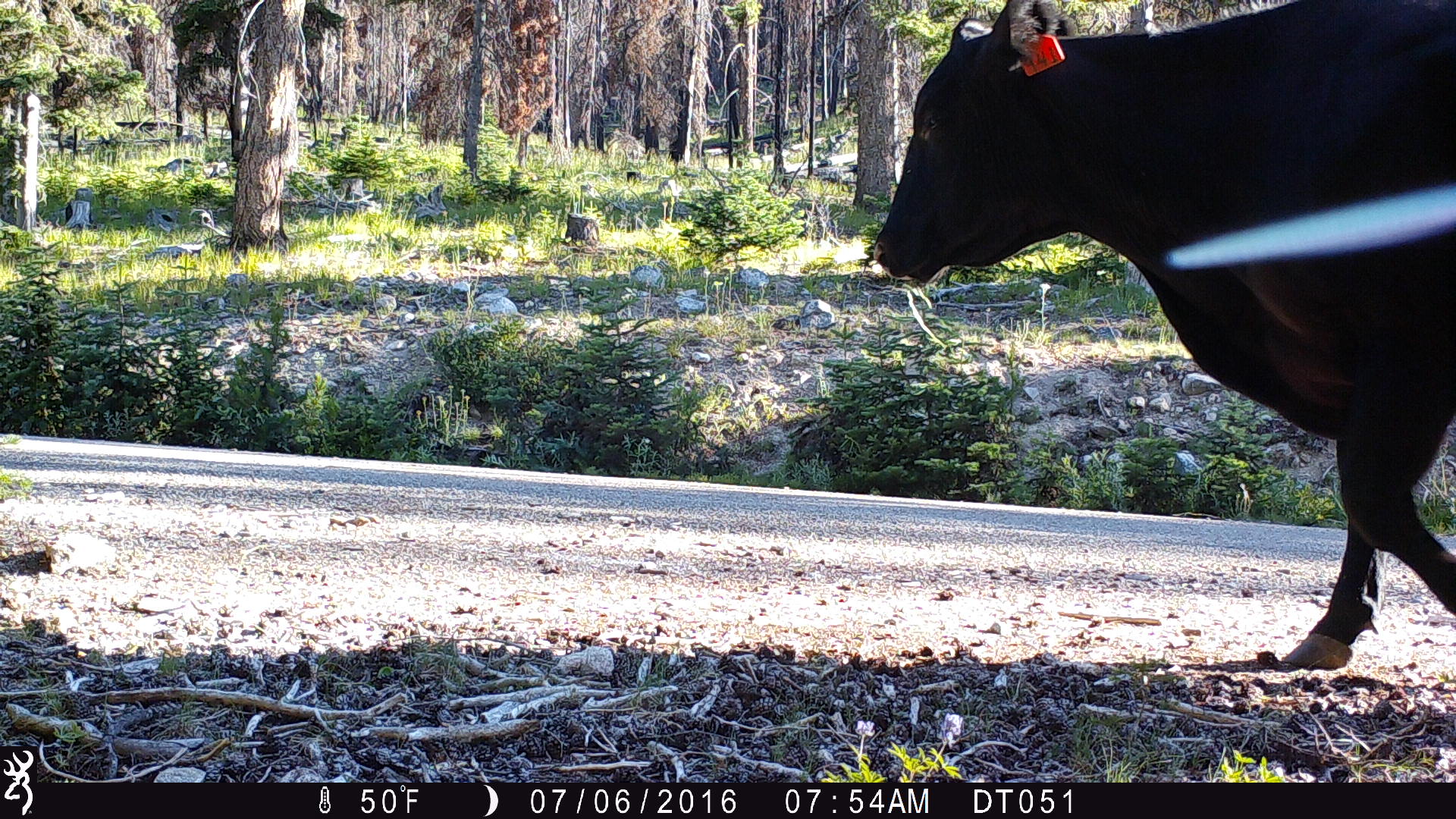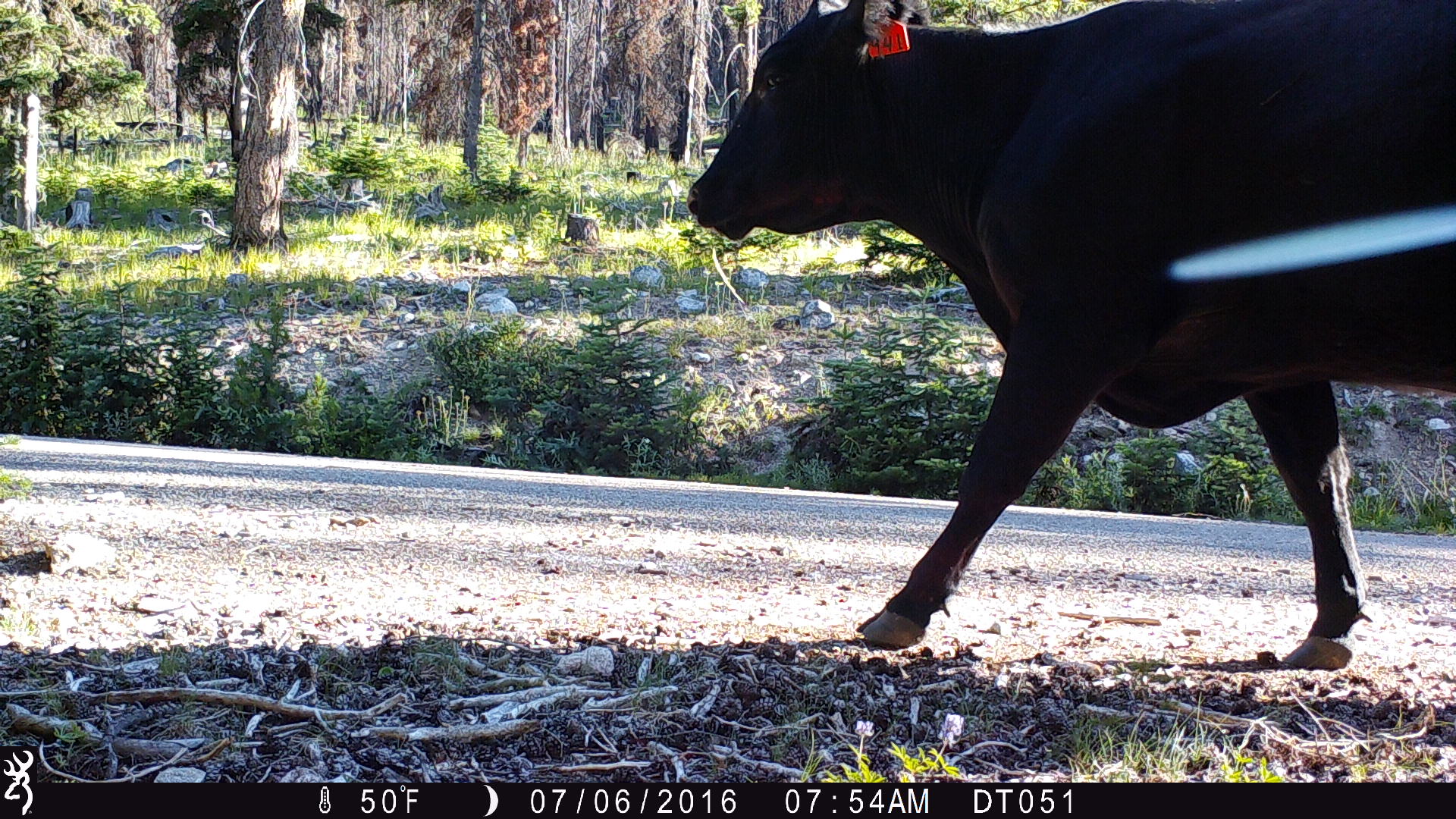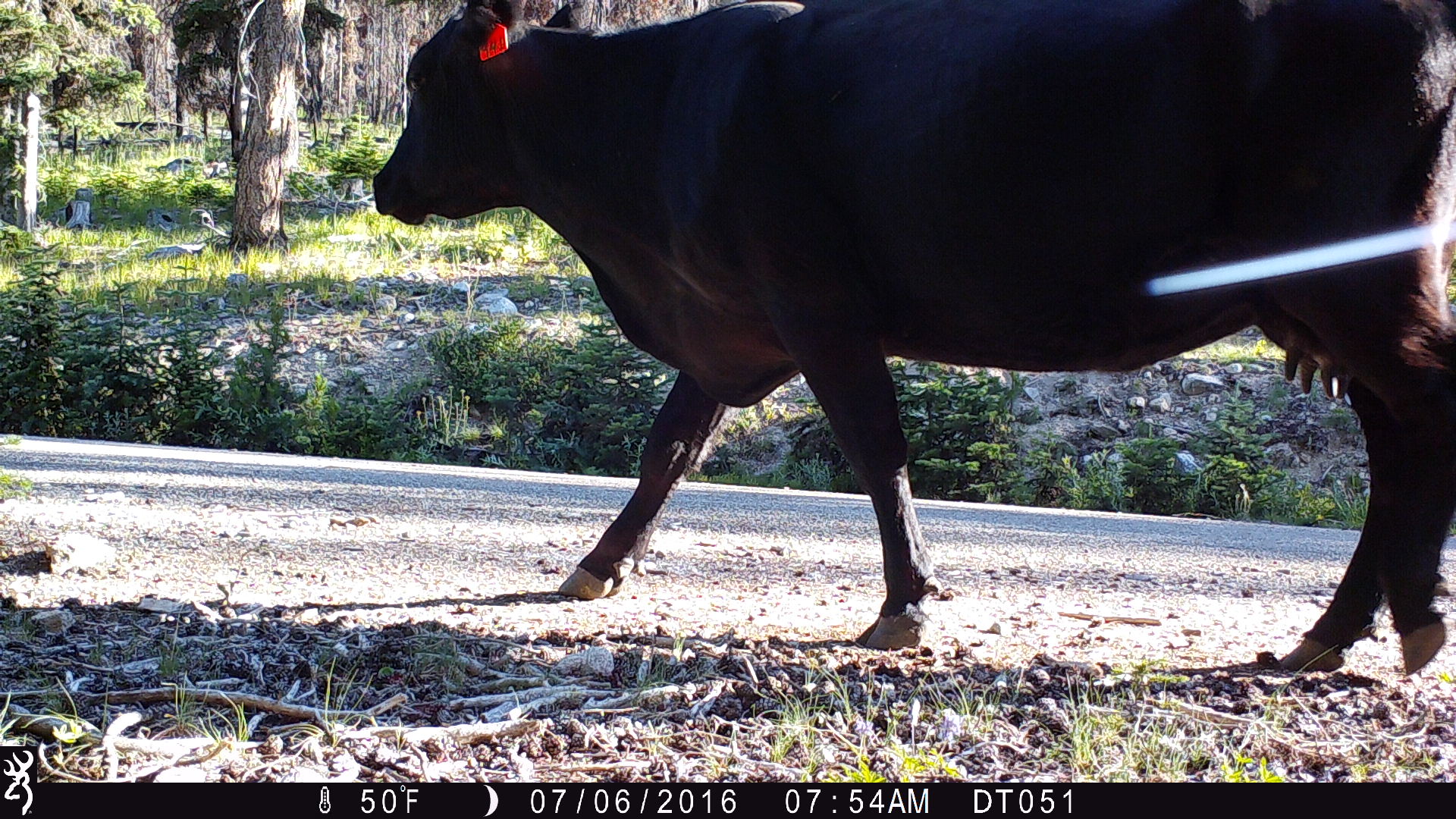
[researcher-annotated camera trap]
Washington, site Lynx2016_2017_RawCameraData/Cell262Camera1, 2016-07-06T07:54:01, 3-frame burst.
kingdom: Animalia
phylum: Chordata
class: Mammalia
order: Artiodactyla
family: Bovidae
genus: Bos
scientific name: Bos taurus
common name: domestic cattle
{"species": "domestic cattle (Bos taurus)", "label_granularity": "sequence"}